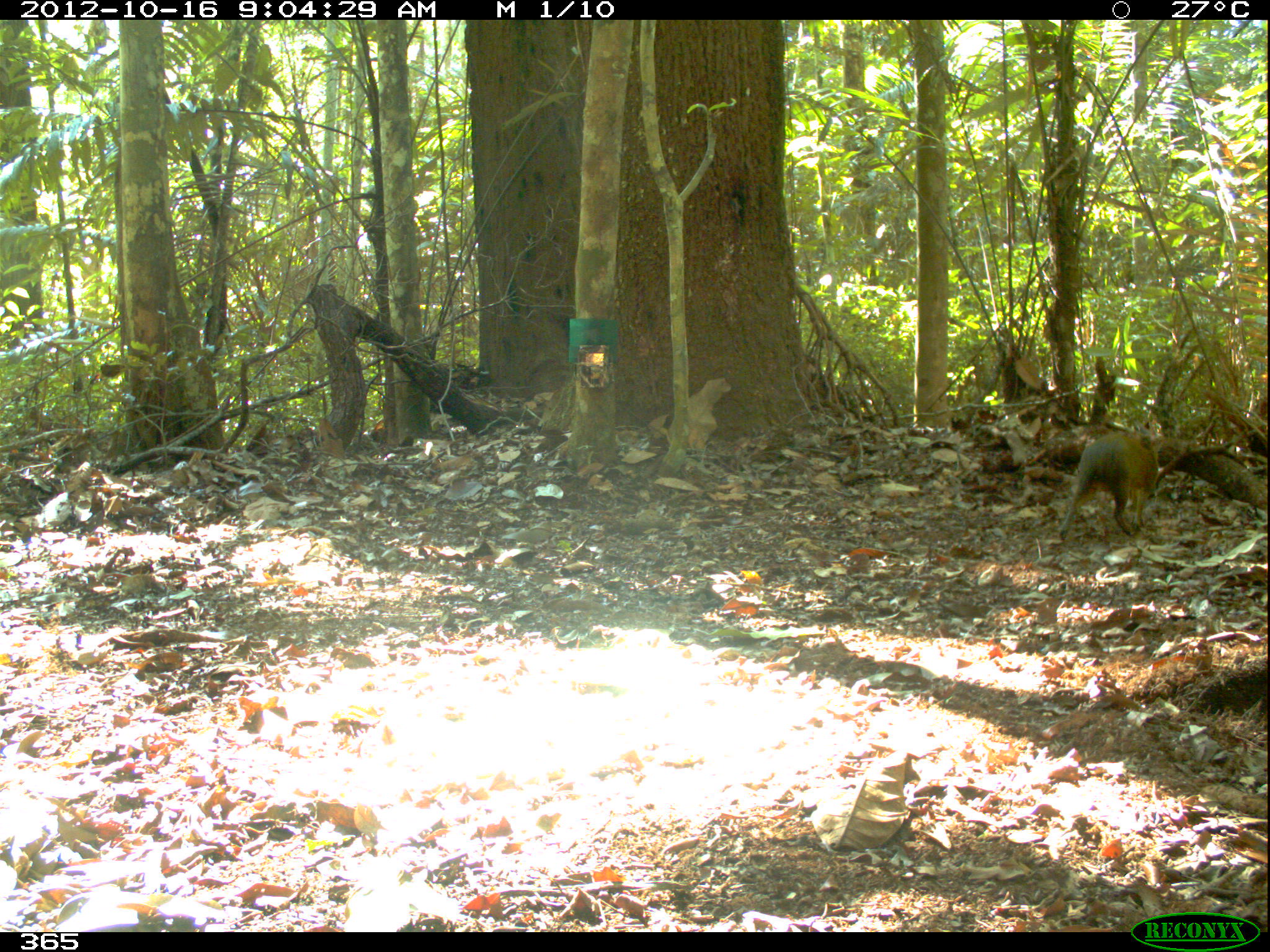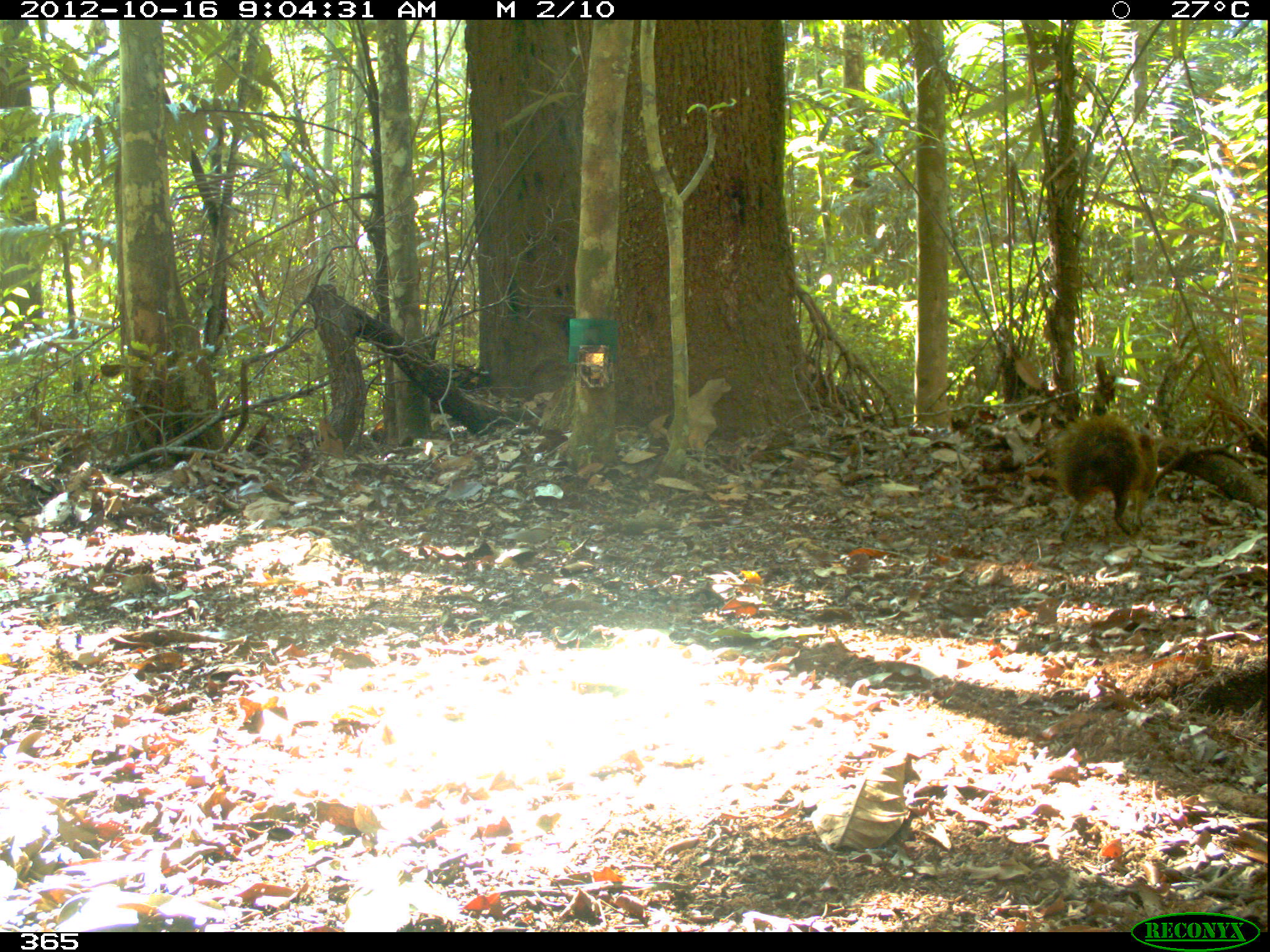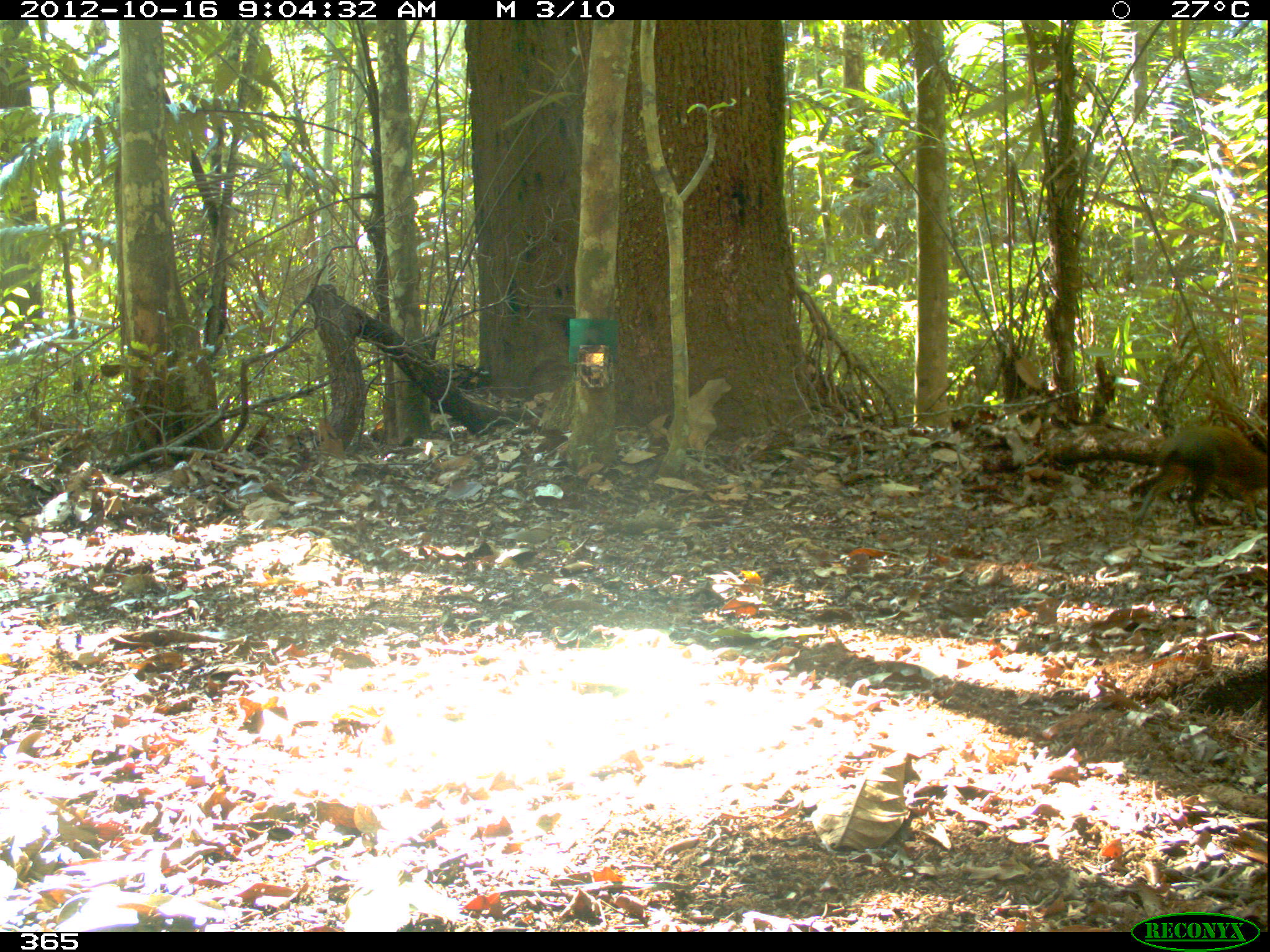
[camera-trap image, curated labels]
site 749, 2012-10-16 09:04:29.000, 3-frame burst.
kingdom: Animalia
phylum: Chordata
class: Mammalia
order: Rodentia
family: Dasyproctidae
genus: Dasyprocta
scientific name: Dasyprocta punctata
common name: central american agouti